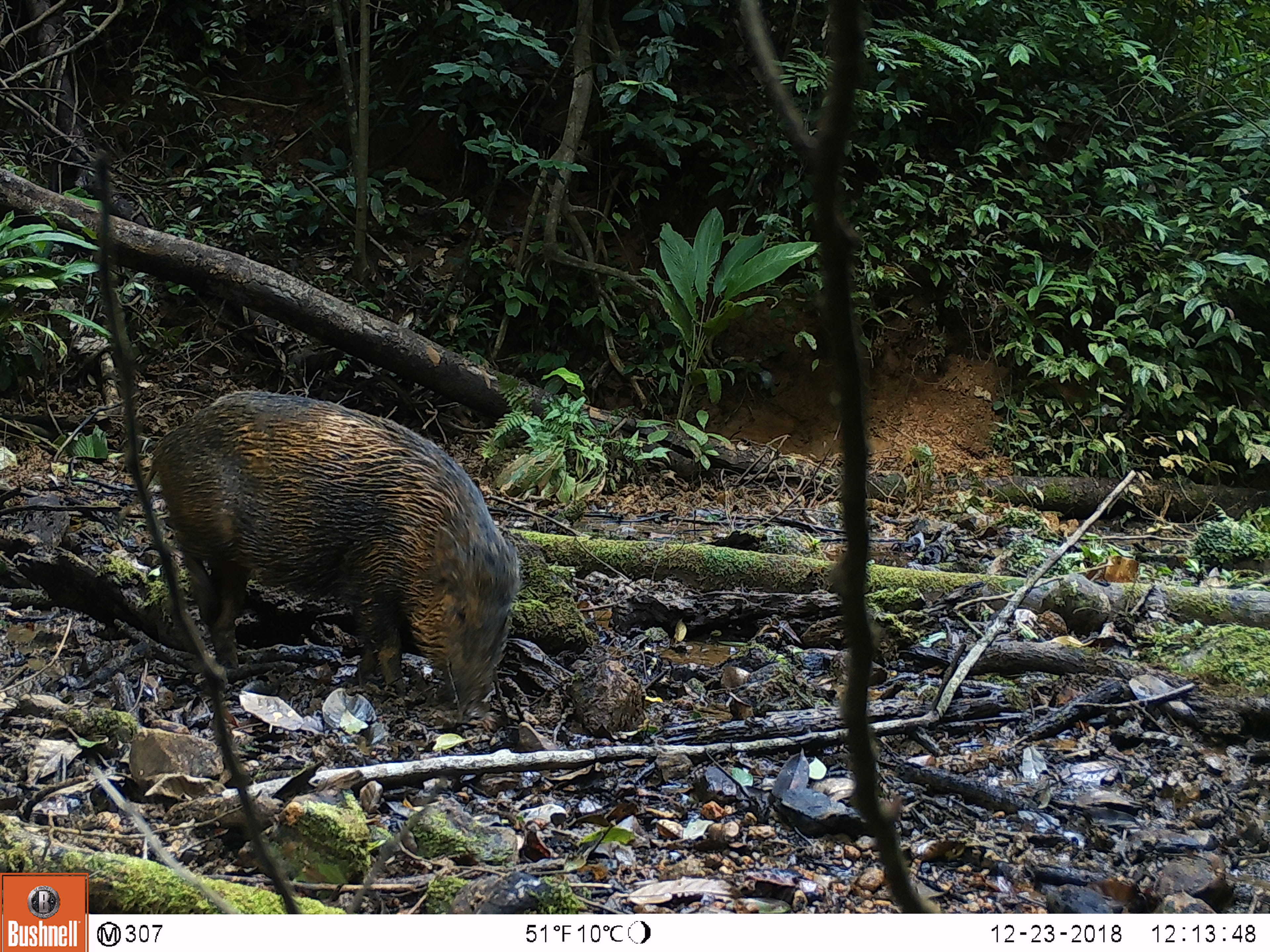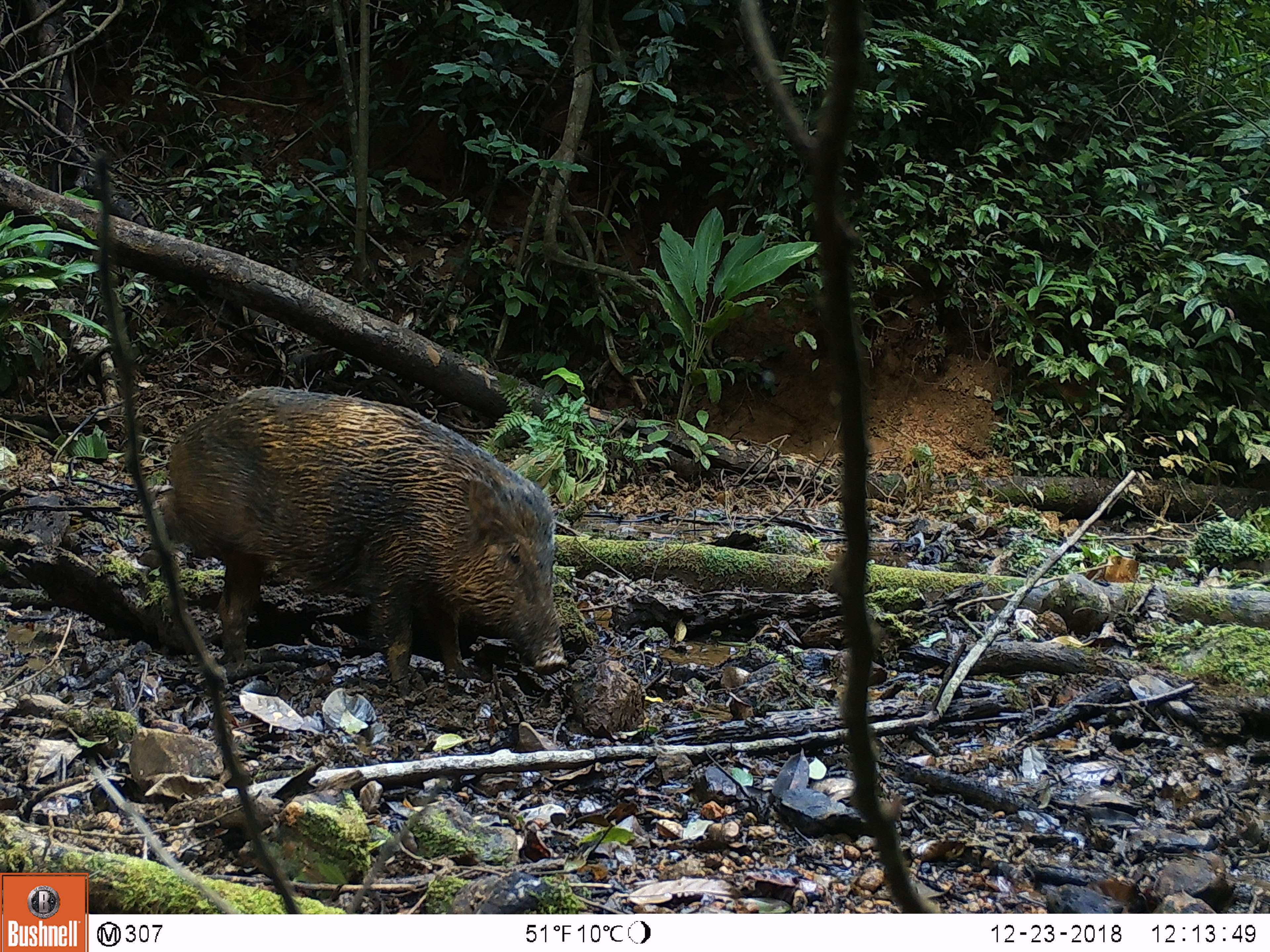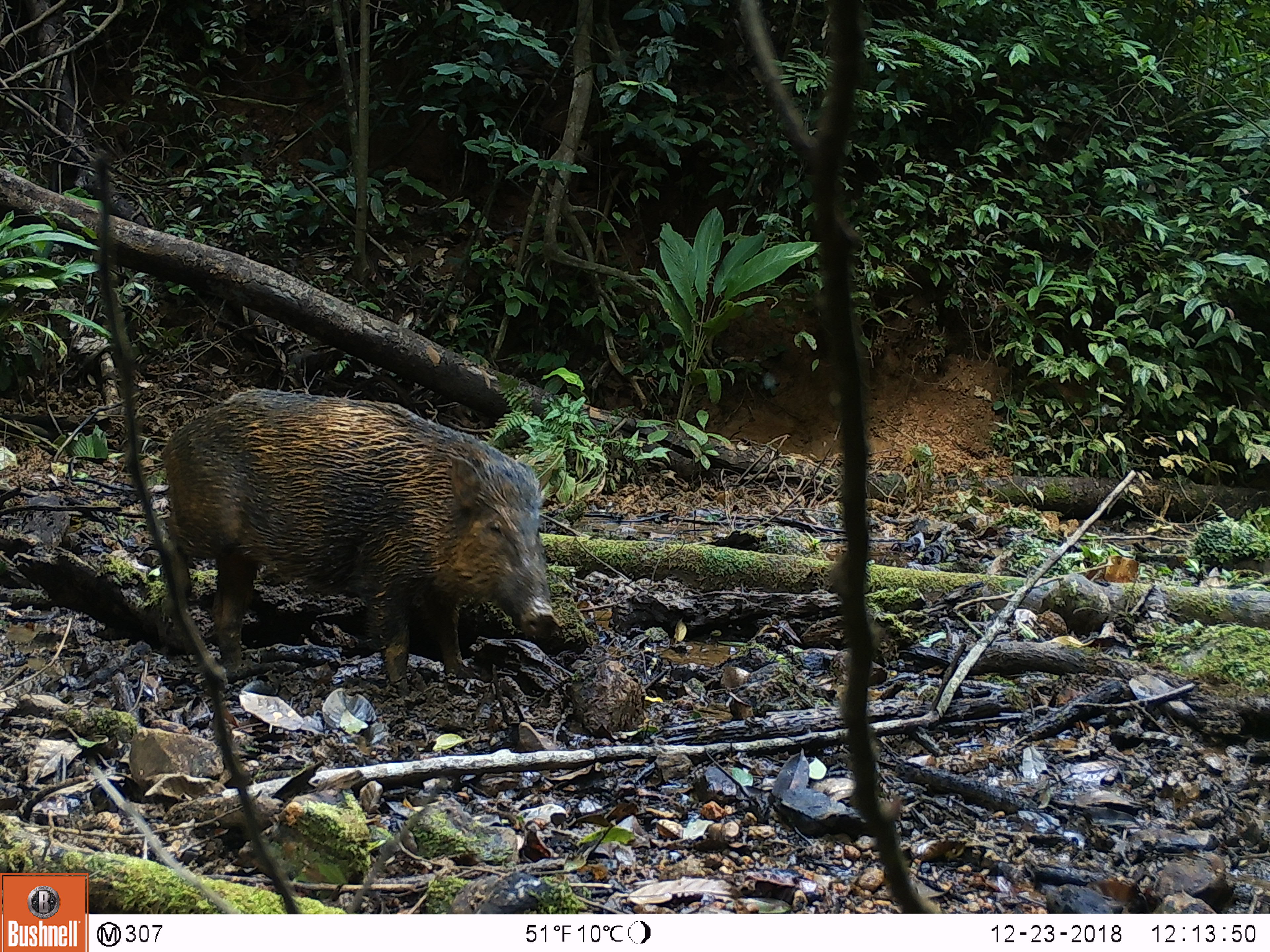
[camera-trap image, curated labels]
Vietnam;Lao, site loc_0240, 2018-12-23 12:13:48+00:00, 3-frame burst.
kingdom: Animalia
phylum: Chordata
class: Mammalia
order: Artiodactyla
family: Suidae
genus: Sus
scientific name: Sus scrofa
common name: eurasian wild pig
Eurasian wild pig (Sus scrofa). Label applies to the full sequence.